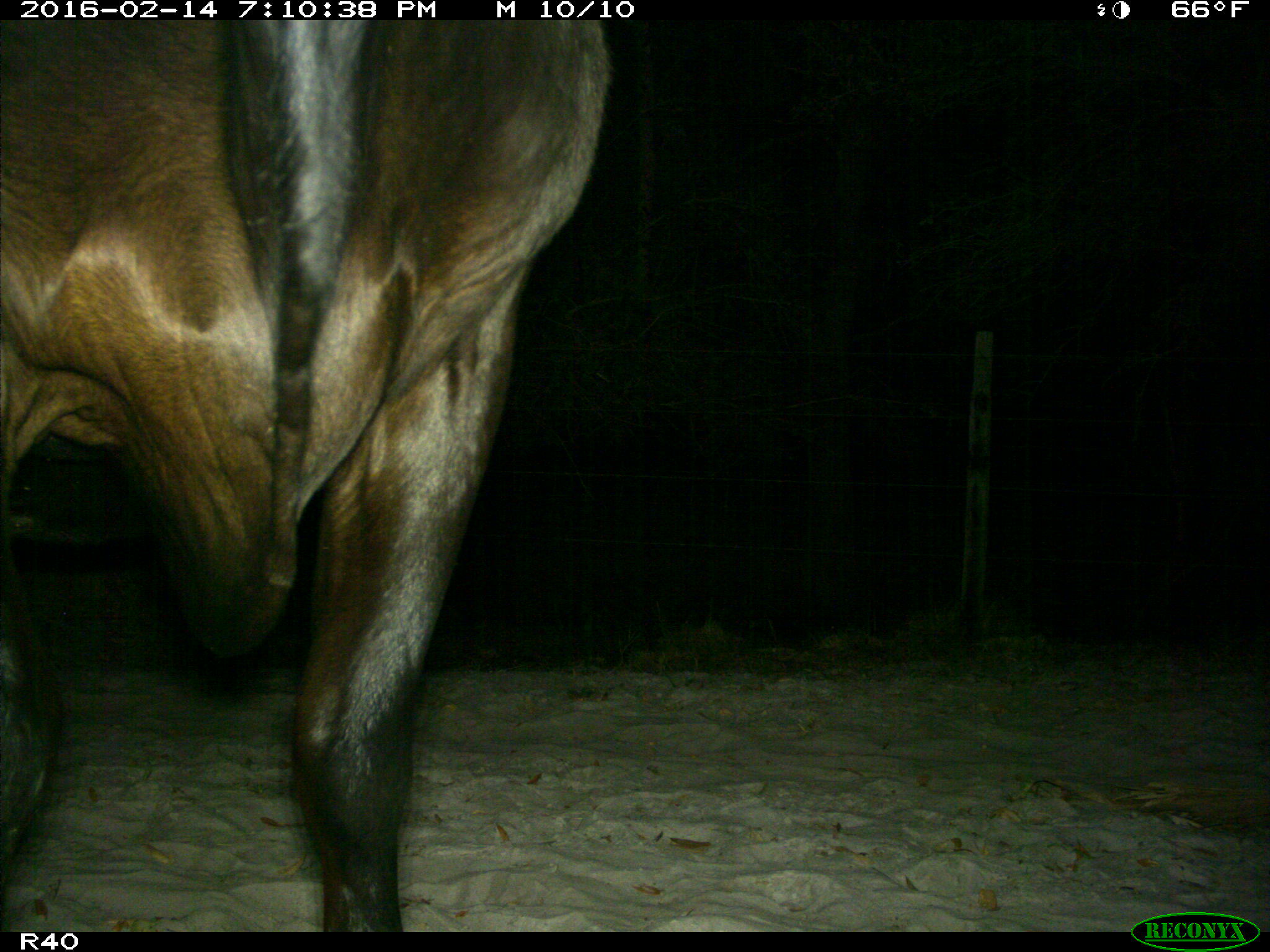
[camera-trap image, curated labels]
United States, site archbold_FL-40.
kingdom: Animalia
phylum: Chordata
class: Mammalia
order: Artiodactyla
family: Bovidae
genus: Bos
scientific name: Bos taurus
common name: domestic cow